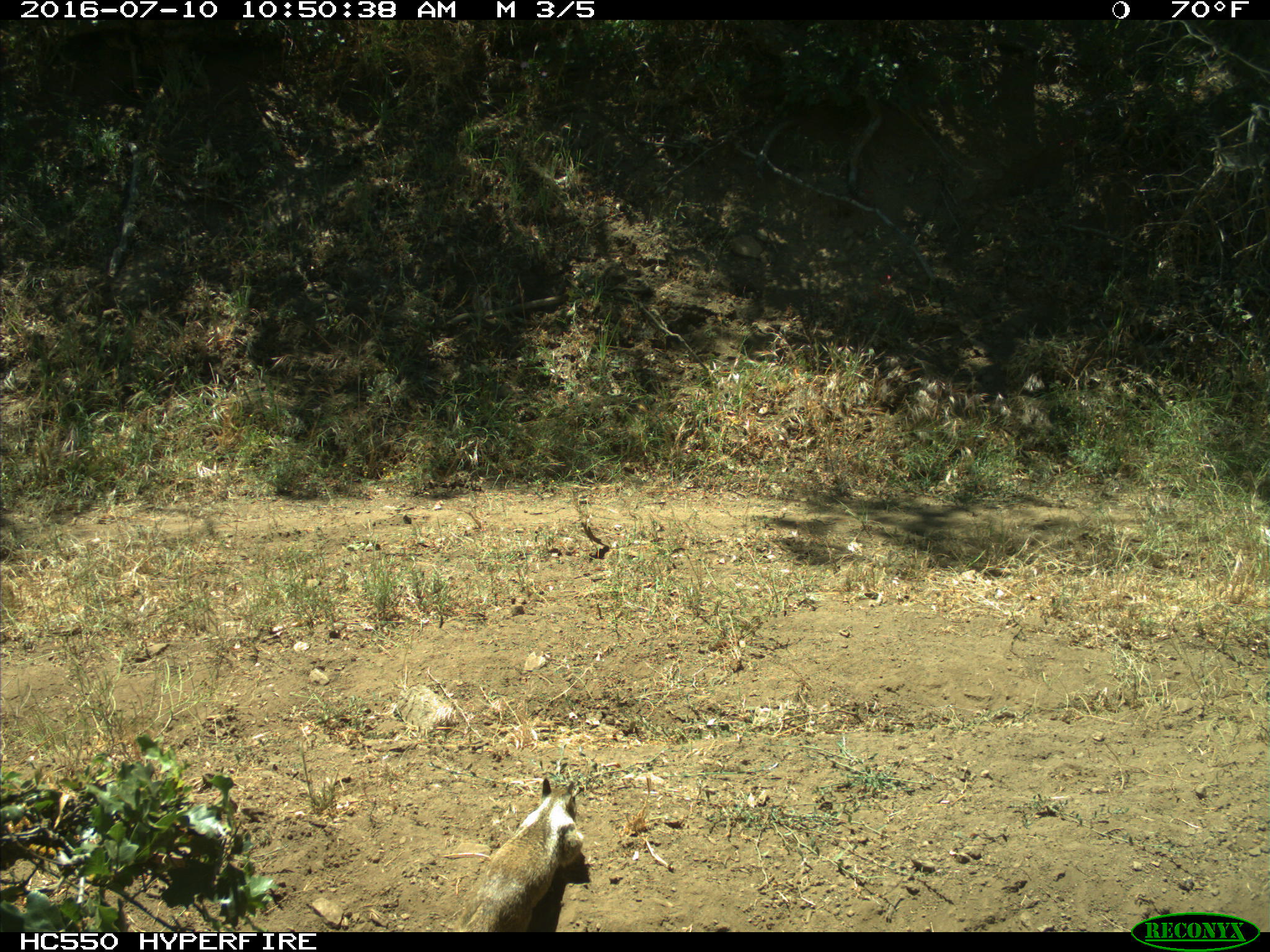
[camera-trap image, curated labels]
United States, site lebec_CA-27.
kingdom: Animalia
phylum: Chordata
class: Mammalia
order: Rodentia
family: Sciuridae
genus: Otospermophilus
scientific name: Otospermophilus beecheyi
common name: california ground squirrel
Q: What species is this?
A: Otospermophilus beecheyi (california ground squirrel).